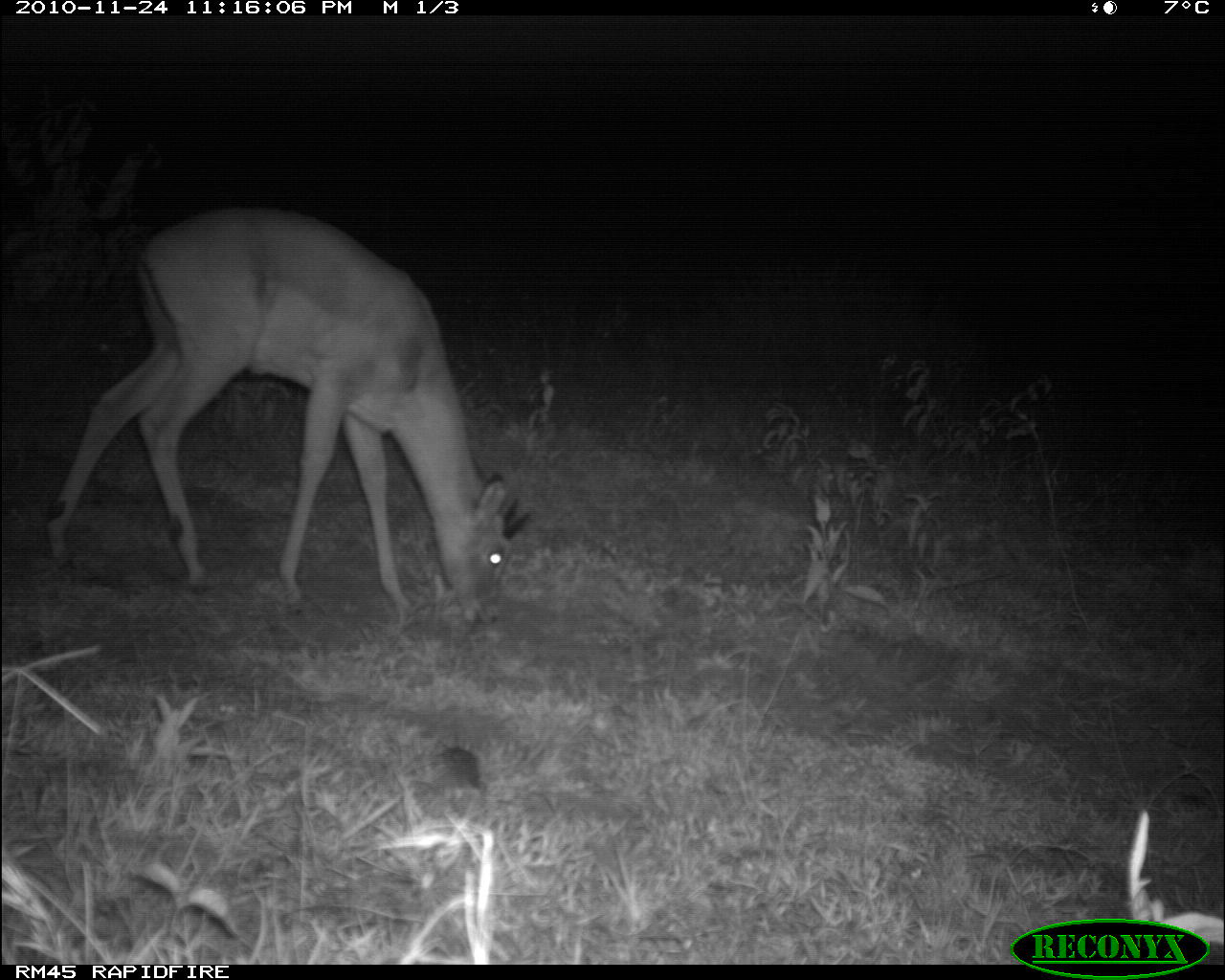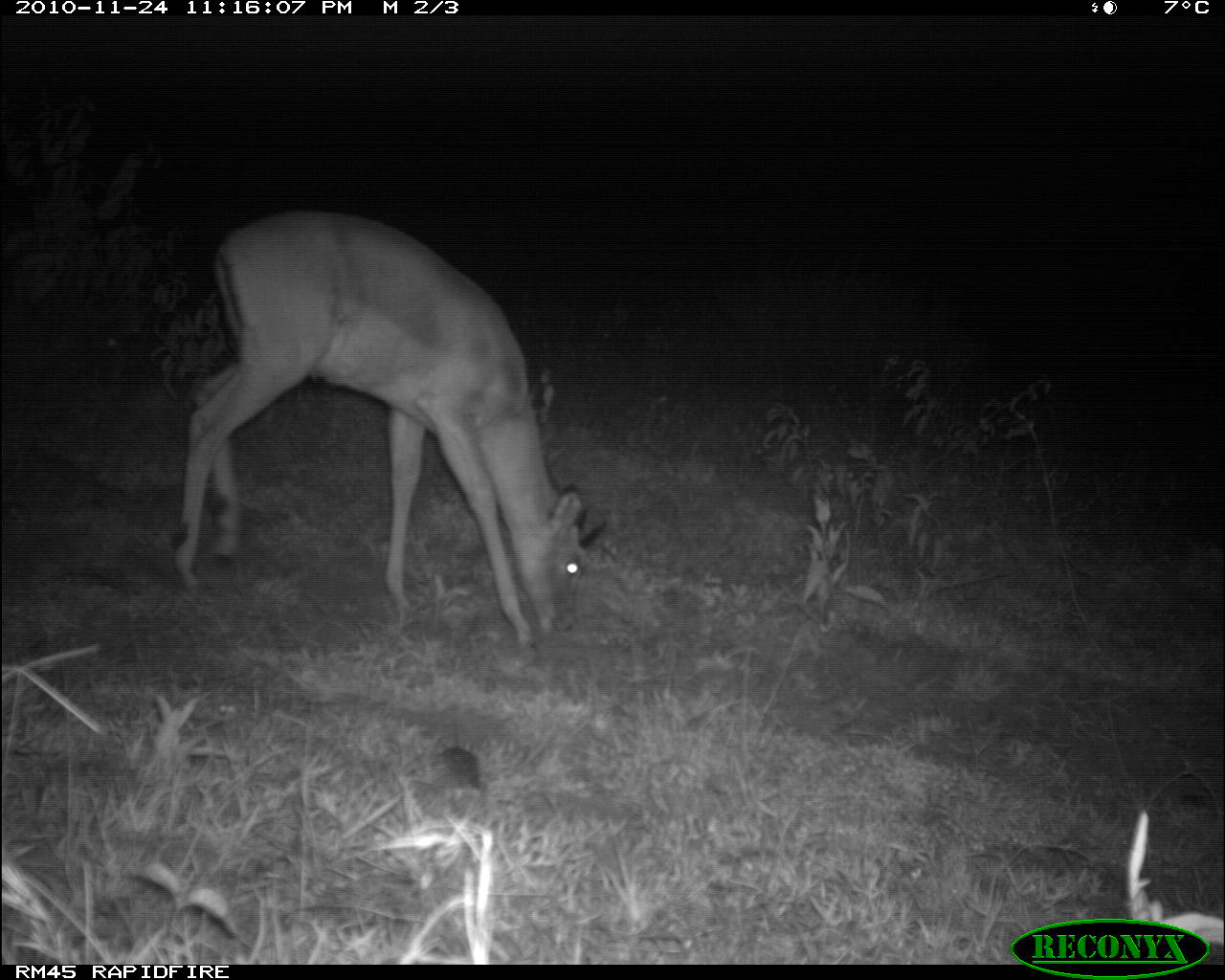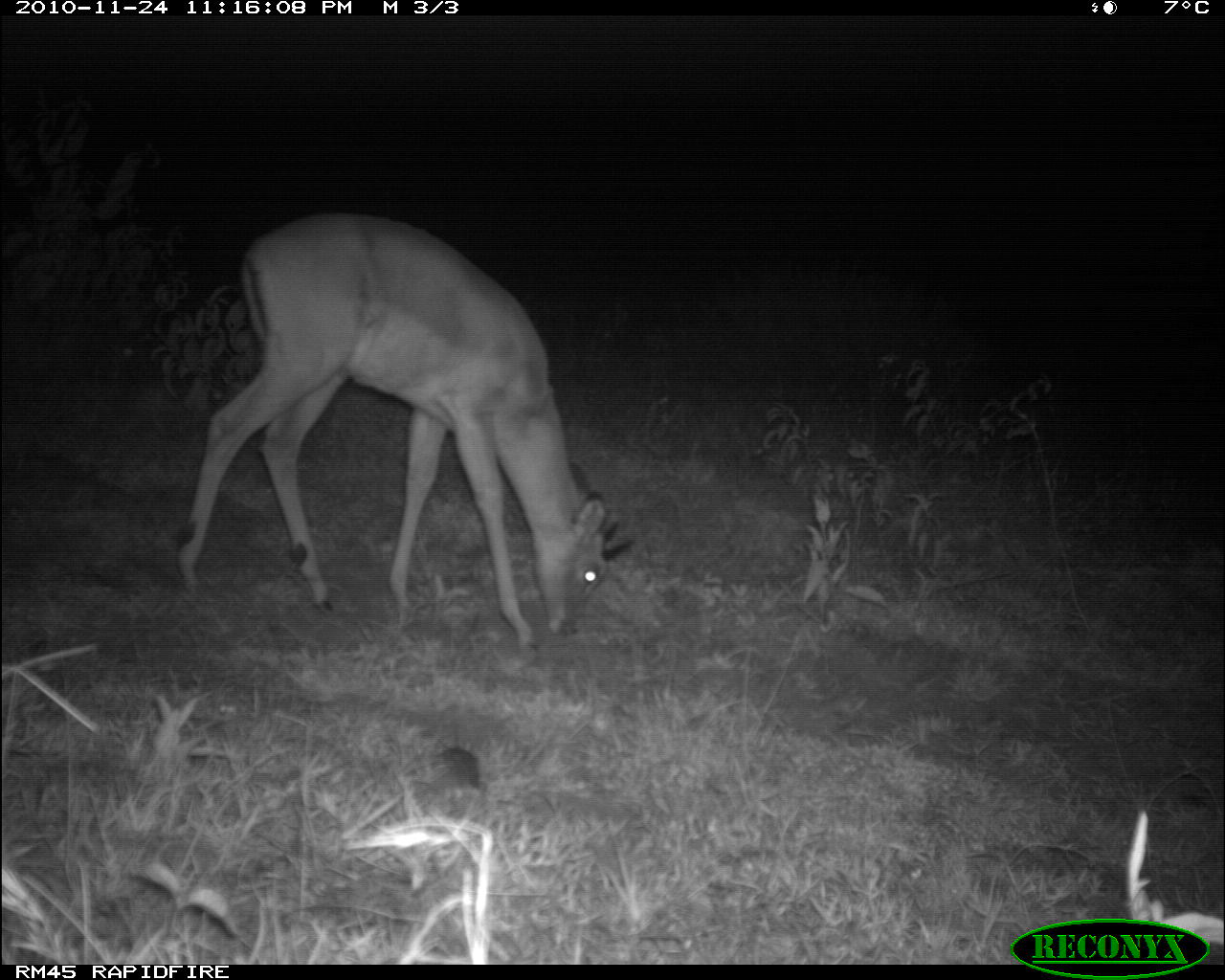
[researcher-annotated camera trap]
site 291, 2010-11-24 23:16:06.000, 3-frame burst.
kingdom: Animalia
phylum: Chordata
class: Mammalia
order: Artiodactyla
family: Bovidae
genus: Aepyceros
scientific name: Aepyceros melampus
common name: impala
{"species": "Aepyceros melampus (impala)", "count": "1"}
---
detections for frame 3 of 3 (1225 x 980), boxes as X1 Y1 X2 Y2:
aepyceros melampus: 173 209 641 656